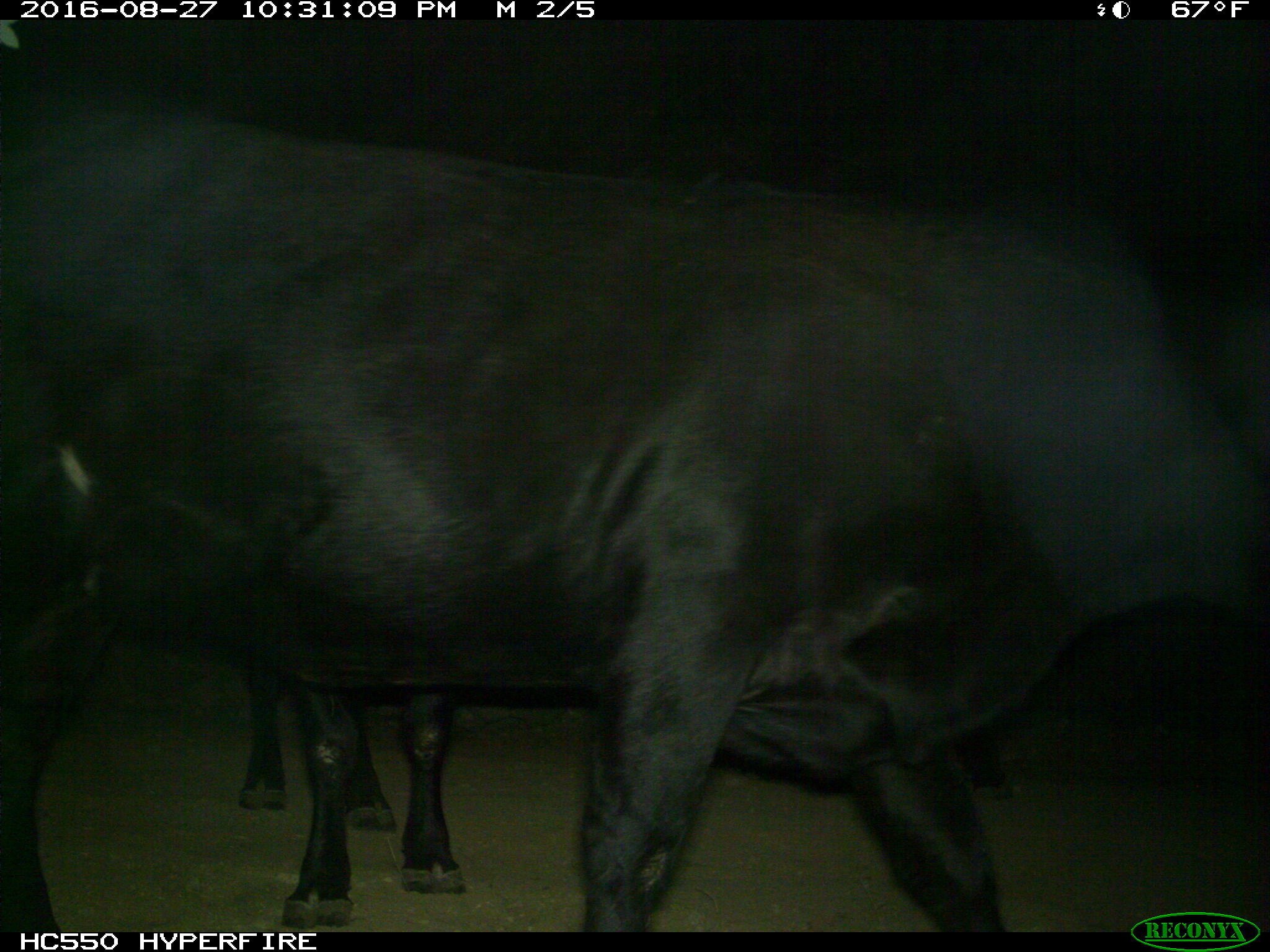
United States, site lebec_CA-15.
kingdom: Animalia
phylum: Chordata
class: Mammalia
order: Artiodactyla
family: Bovidae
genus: Bos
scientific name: Bos taurus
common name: domestic cow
Bos taurus (domestic cow).